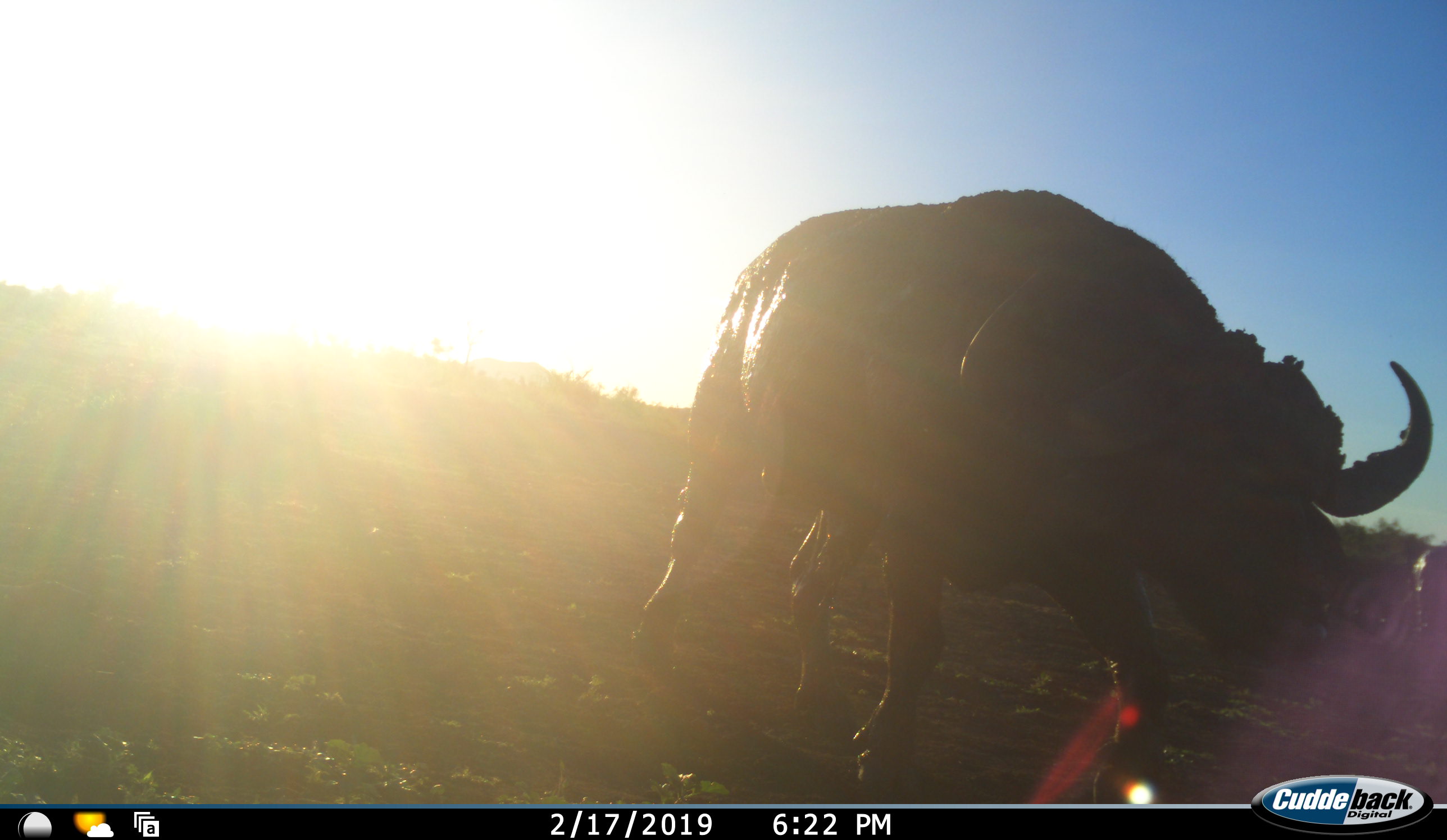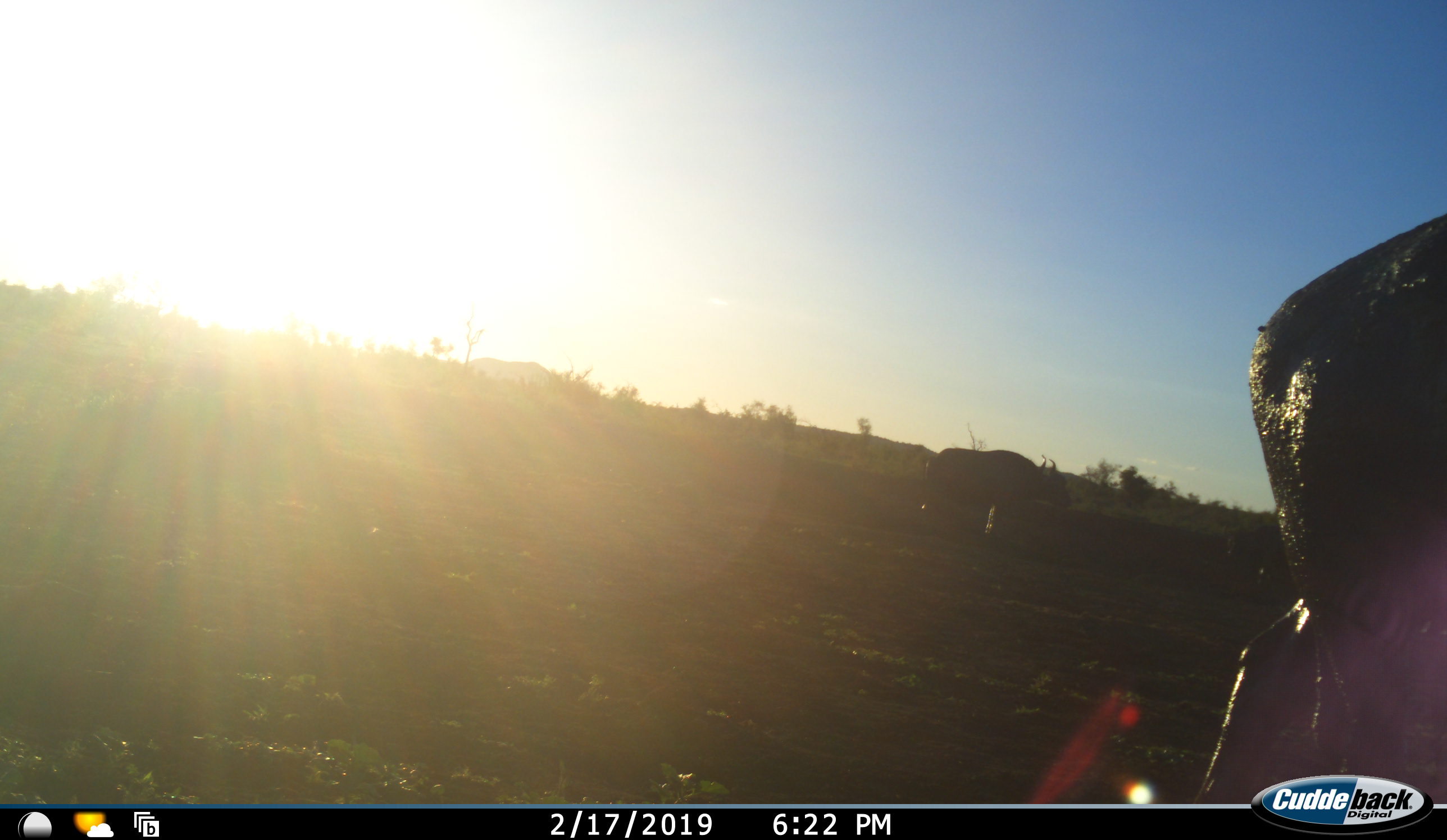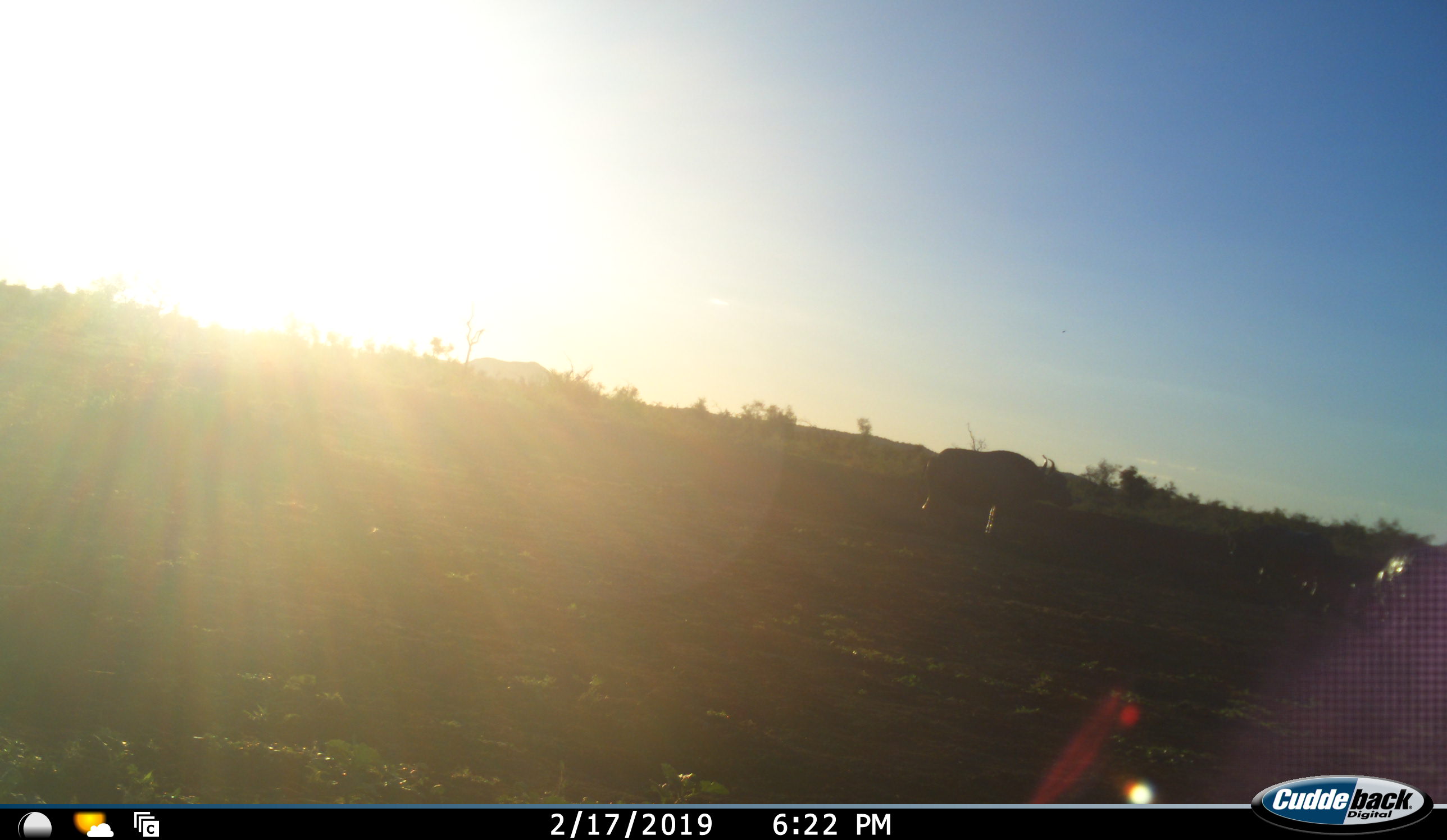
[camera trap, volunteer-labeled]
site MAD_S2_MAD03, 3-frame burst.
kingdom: Animalia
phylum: Chordata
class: Mammalia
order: Artiodactyla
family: Bovidae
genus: Syncerus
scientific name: Syncerus caffer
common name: african buffalo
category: buffalo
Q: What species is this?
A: Buffalo (african buffalo) (Syncerus caffer).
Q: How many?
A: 3.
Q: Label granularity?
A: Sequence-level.